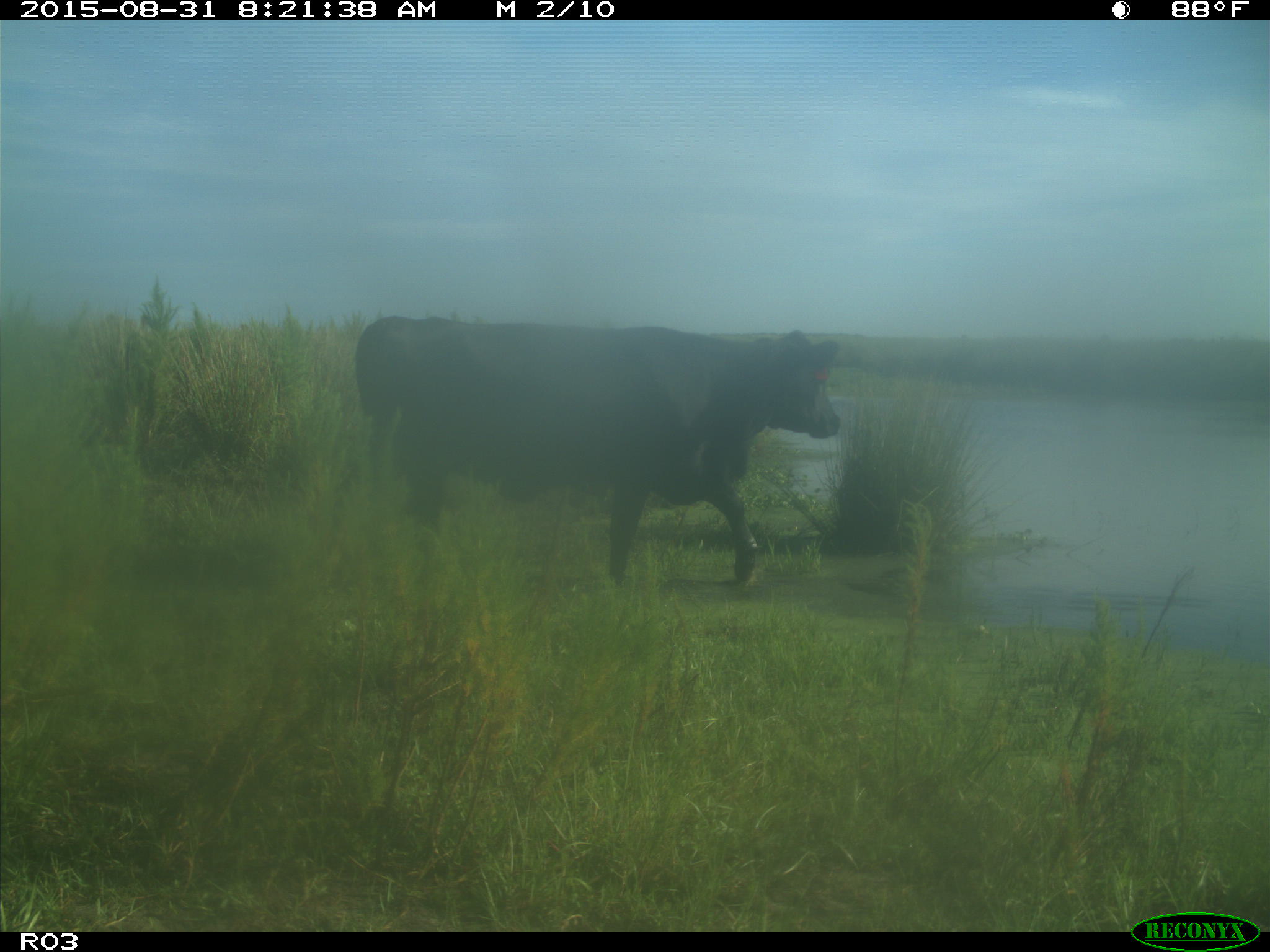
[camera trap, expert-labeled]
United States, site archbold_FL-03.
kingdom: Animalia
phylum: Chordata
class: Mammalia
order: Artiodactyla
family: Bovidae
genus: Bos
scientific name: Bos taurus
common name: domestic cow